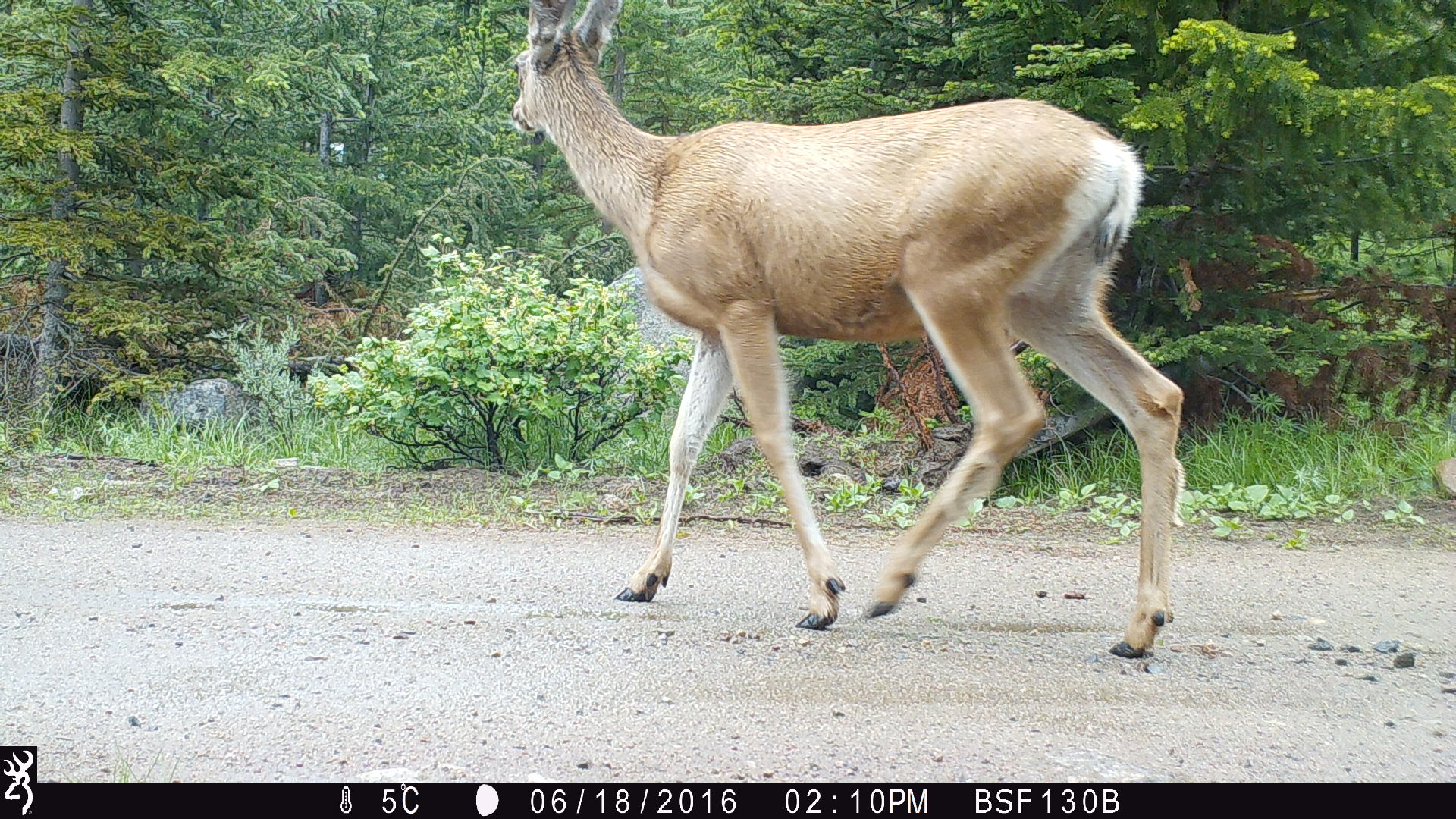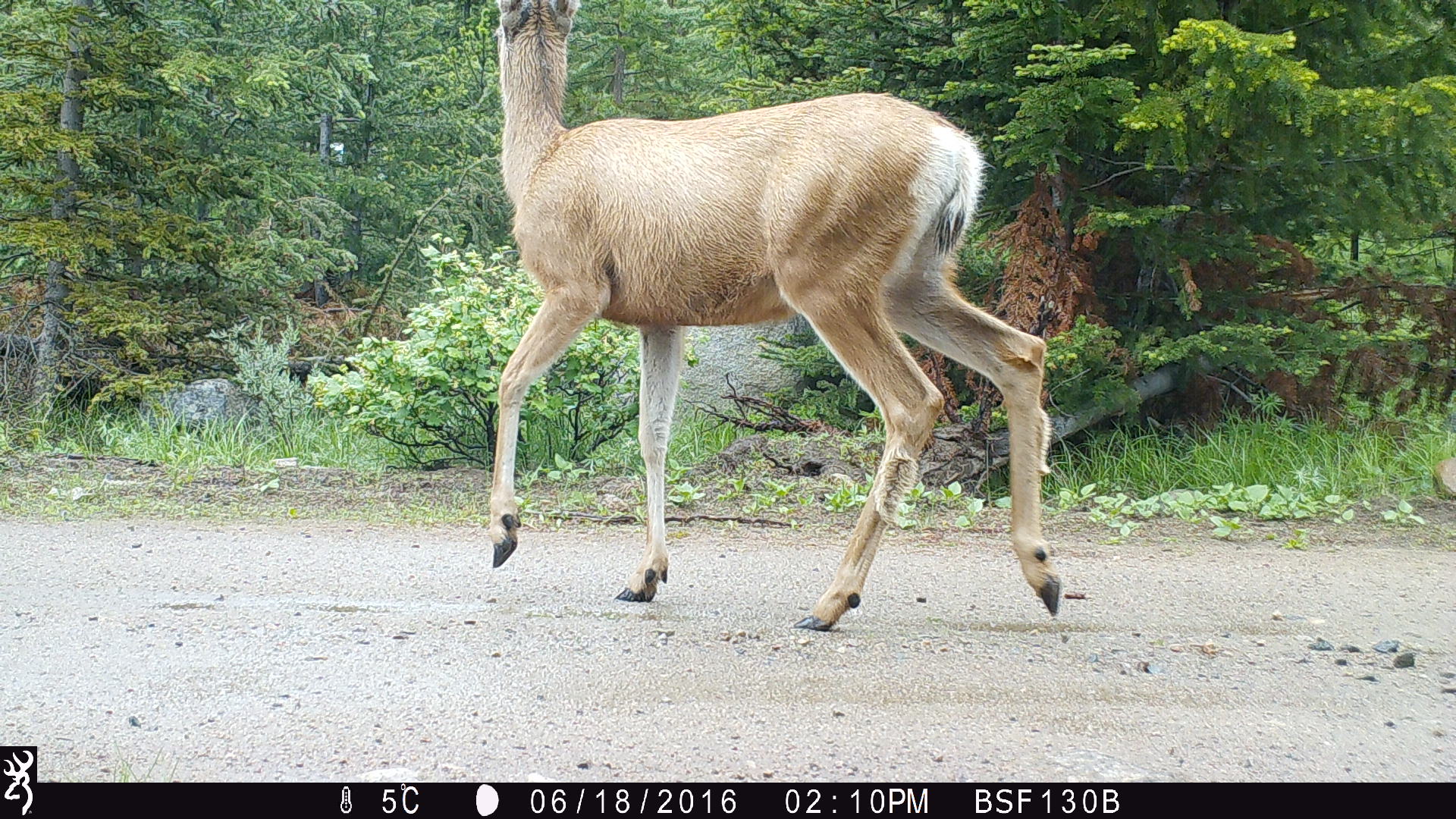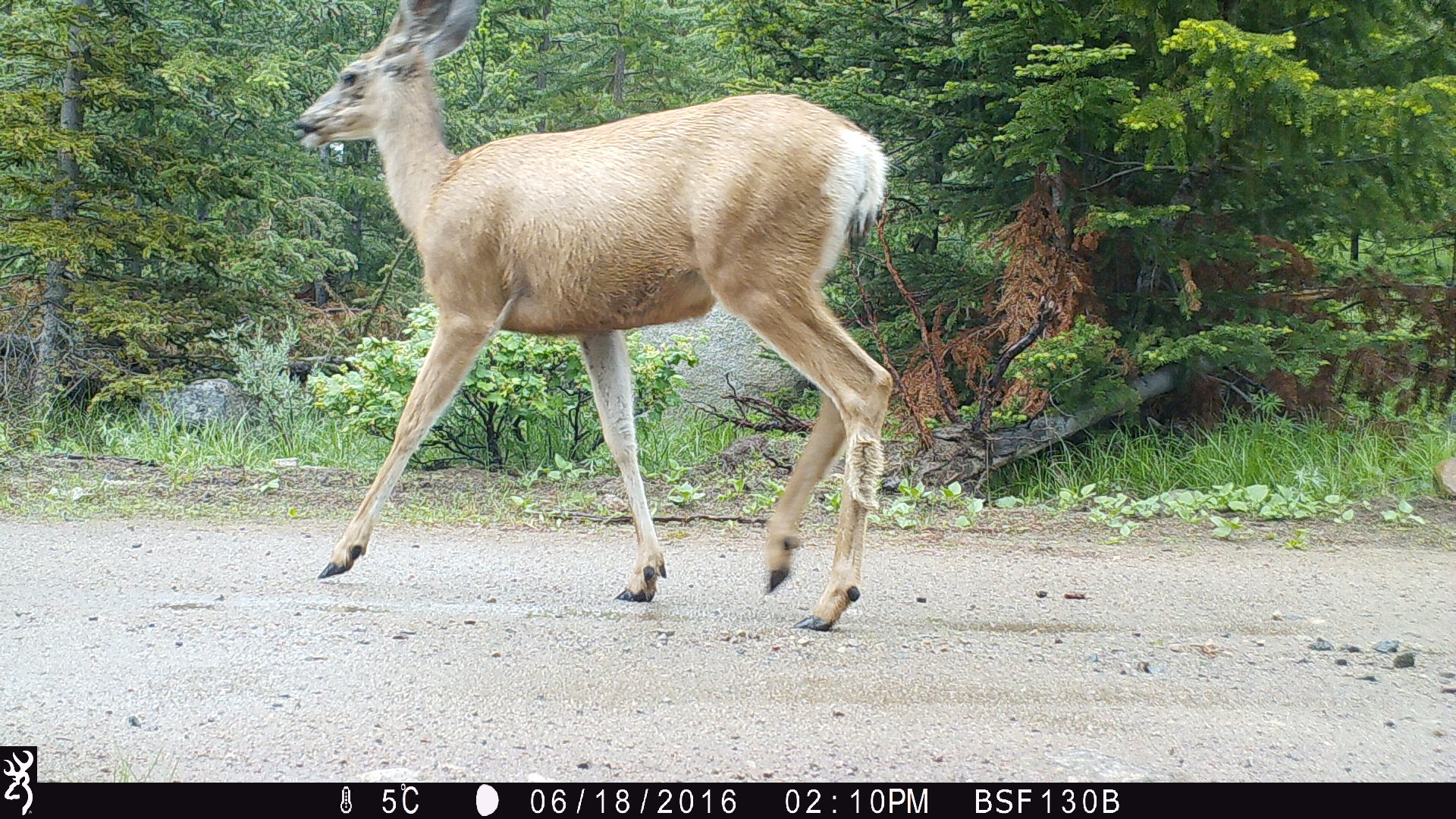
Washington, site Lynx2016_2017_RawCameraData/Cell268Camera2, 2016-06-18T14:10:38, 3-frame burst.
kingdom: Animalia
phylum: Chordata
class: Mammalia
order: Artiodactyla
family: Cervidae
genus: Odocoileus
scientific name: Odocoileus hemionus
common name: mule deer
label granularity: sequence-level